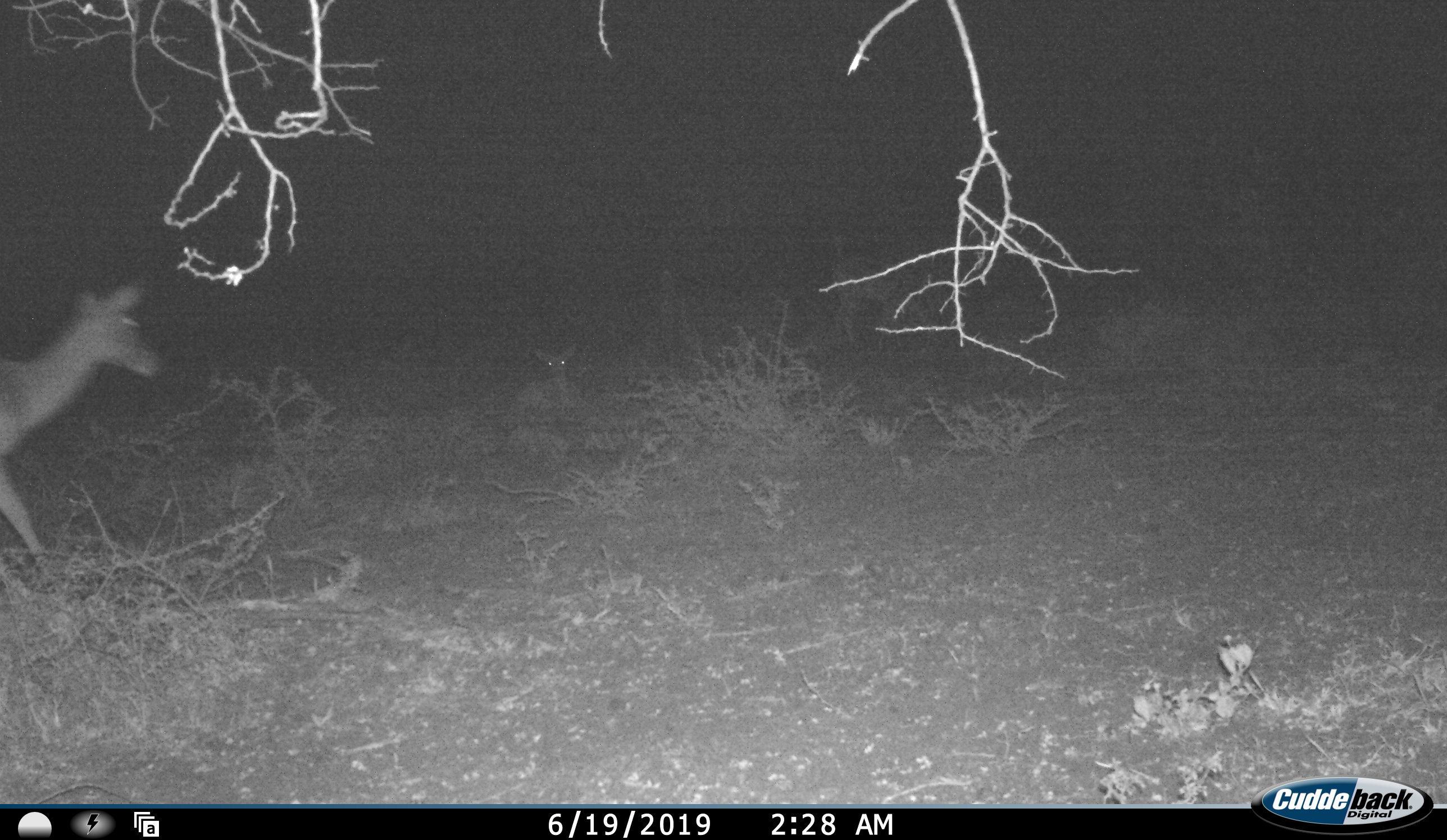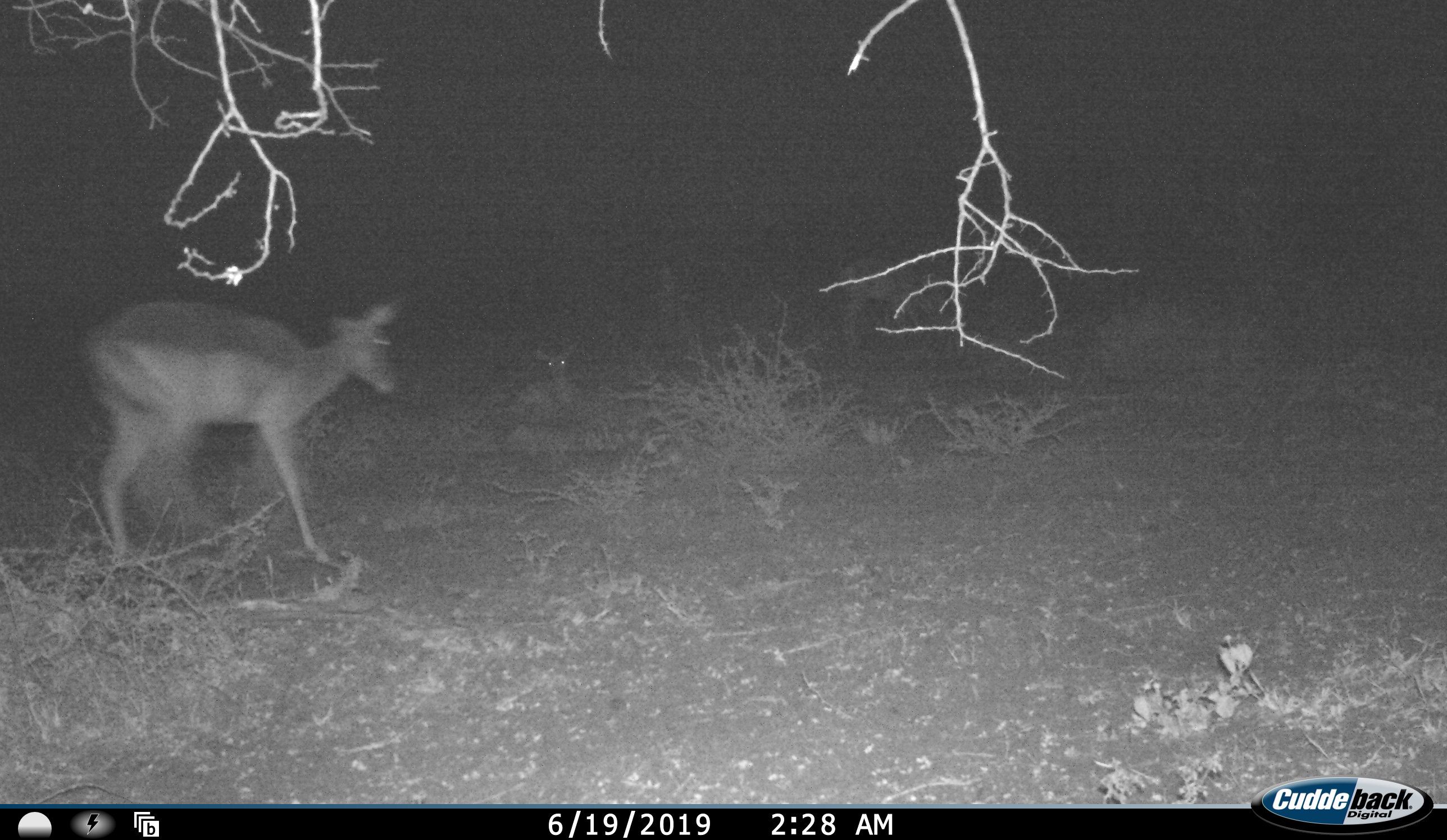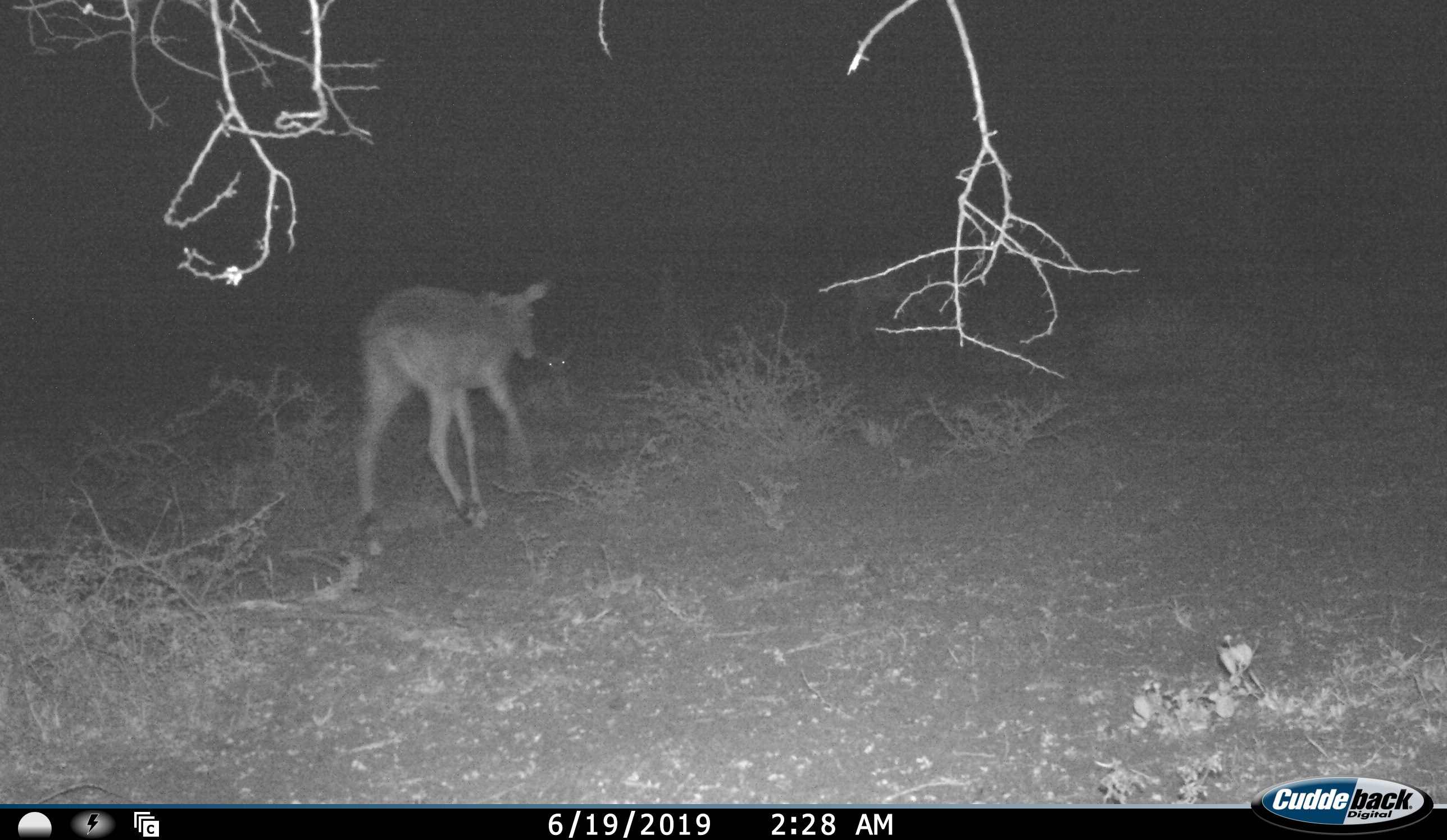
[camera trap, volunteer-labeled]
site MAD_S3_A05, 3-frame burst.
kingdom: Animalia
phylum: Chordata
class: Mammalia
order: Artiodactyla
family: Bovidae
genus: Aepyceros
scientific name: Aepyceros melampus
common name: impala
Impala (Aepyceros melampus), count 2. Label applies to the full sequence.